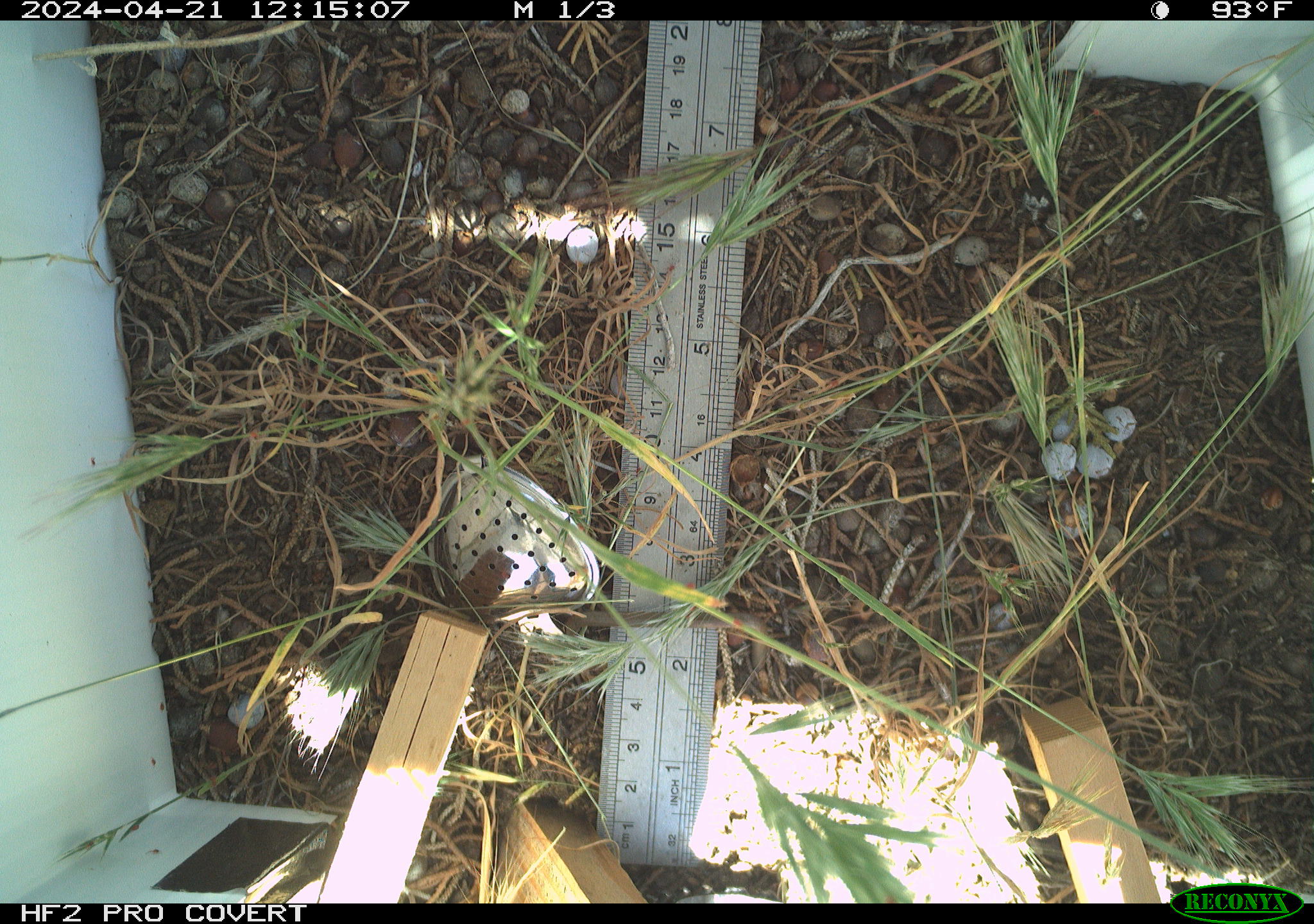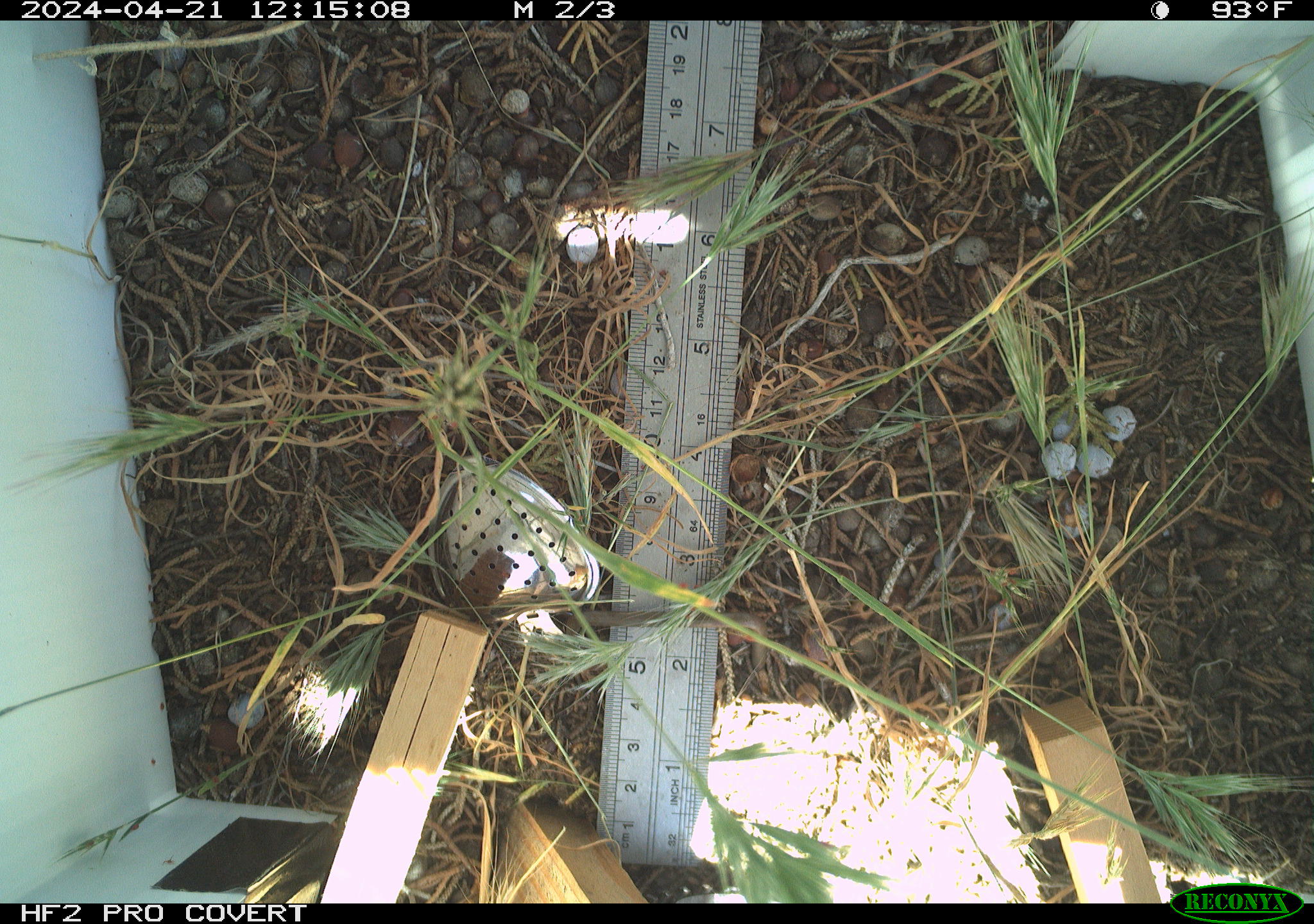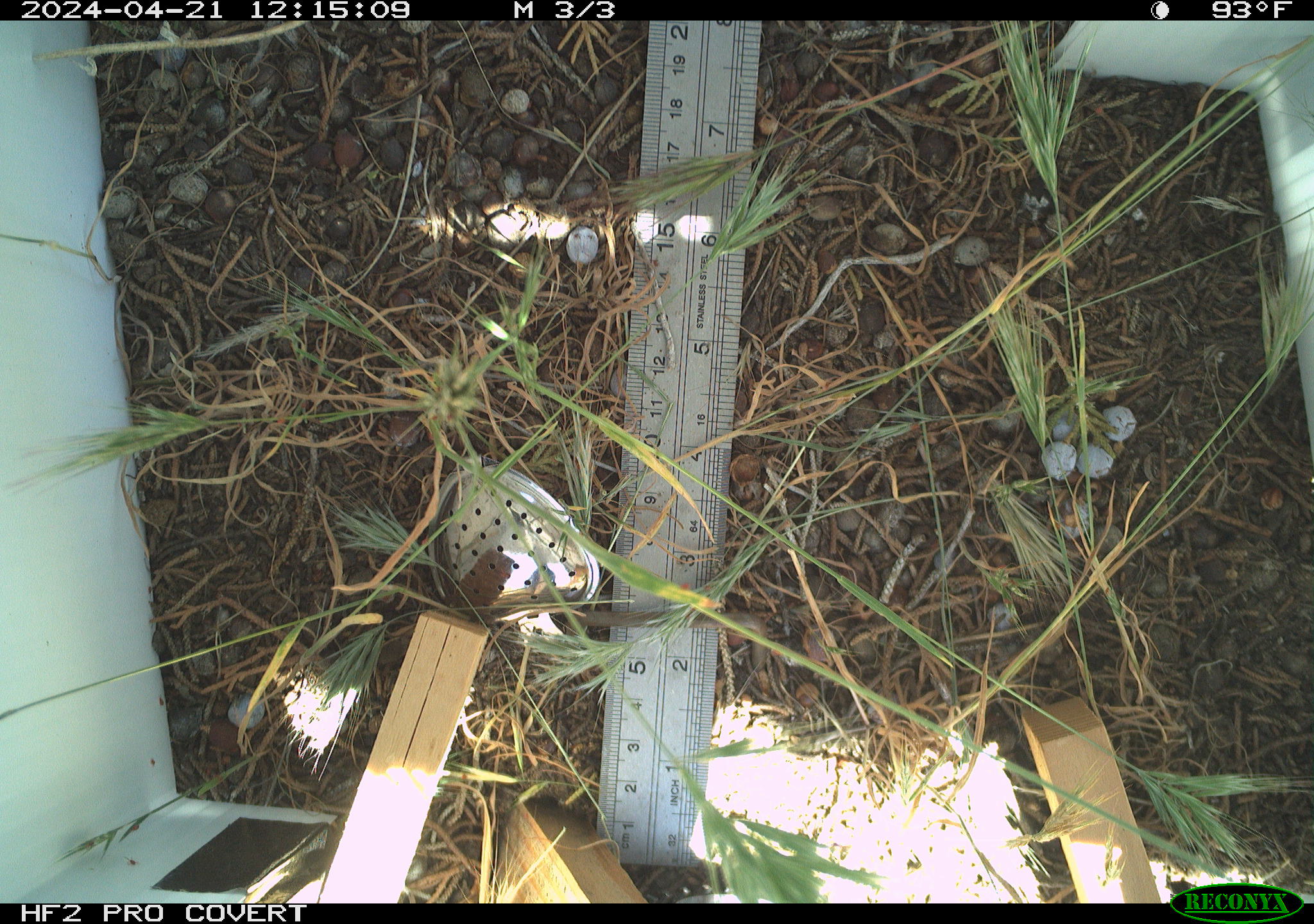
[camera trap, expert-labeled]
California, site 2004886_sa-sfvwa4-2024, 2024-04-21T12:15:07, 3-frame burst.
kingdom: Animalia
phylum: Arthropoda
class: Insecta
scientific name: Insecta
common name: insect